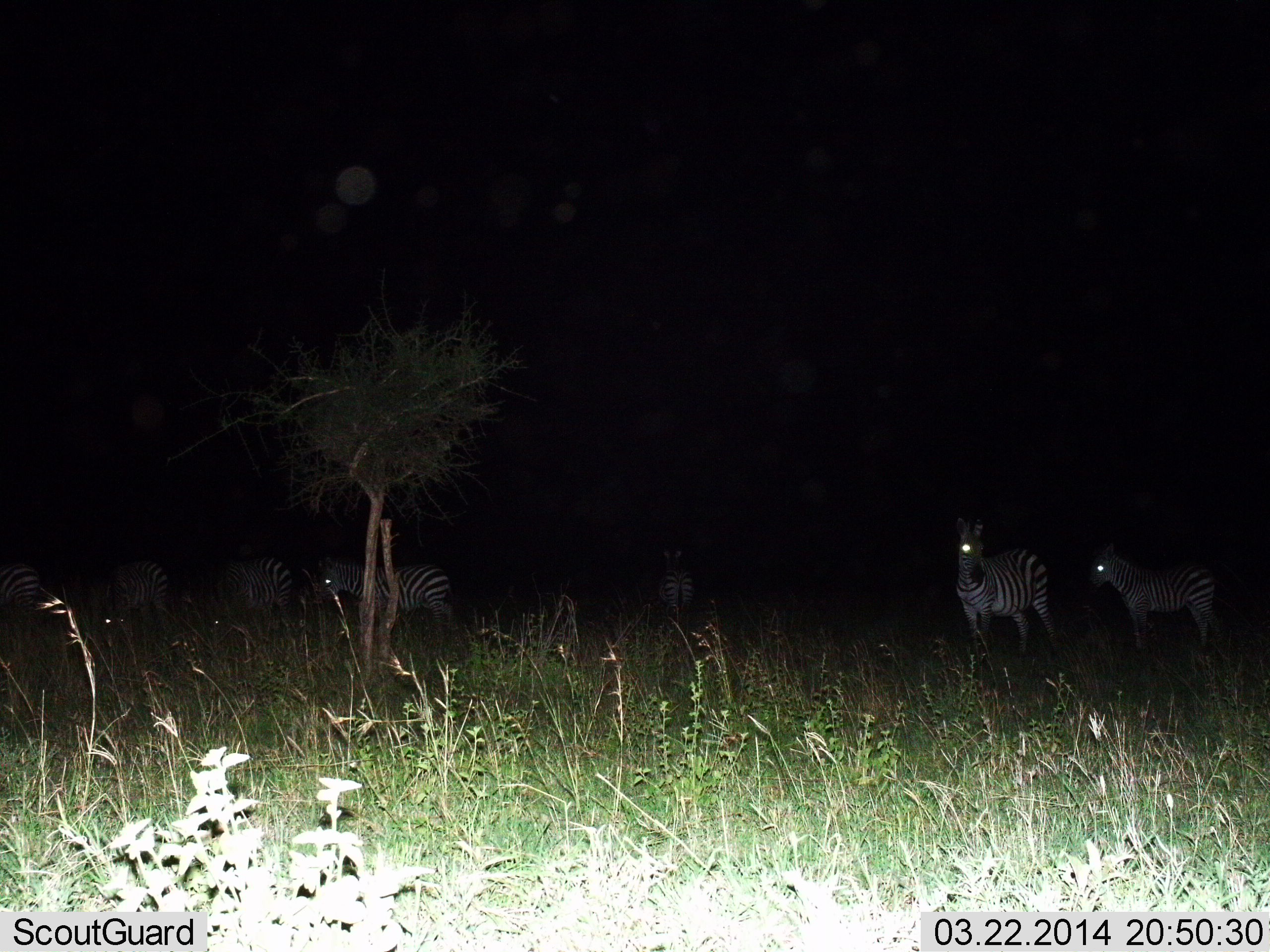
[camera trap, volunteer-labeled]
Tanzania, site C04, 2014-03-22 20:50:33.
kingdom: Animalia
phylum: Chordata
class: Mammalia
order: Perissodactyla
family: Equidae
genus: Equus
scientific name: Equus quagga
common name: plains zebra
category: zebra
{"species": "zebra (plains zebra) (Equus quagga)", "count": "7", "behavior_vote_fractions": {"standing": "70%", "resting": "0%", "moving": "30%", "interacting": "20%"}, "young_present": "30%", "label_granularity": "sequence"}